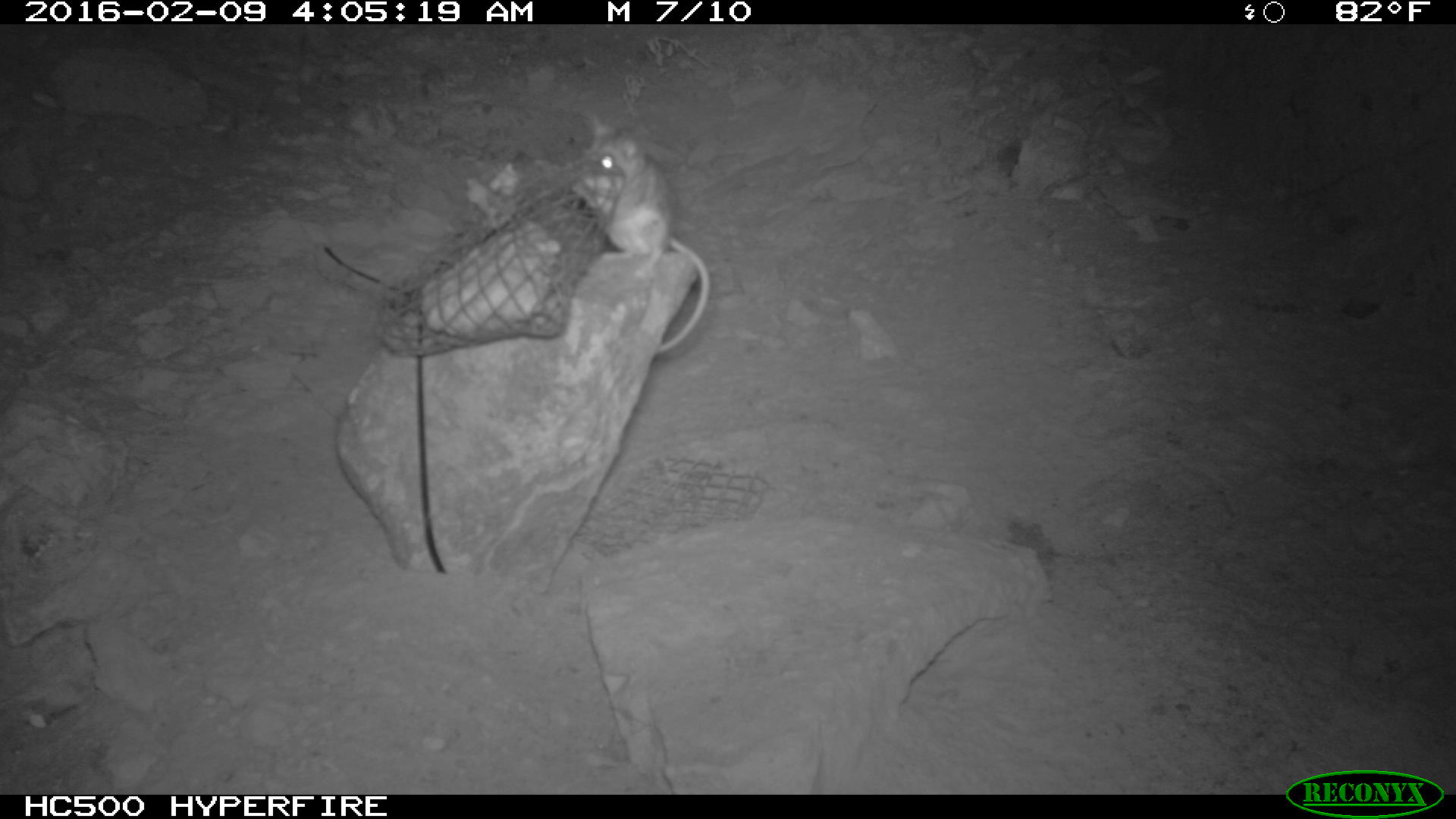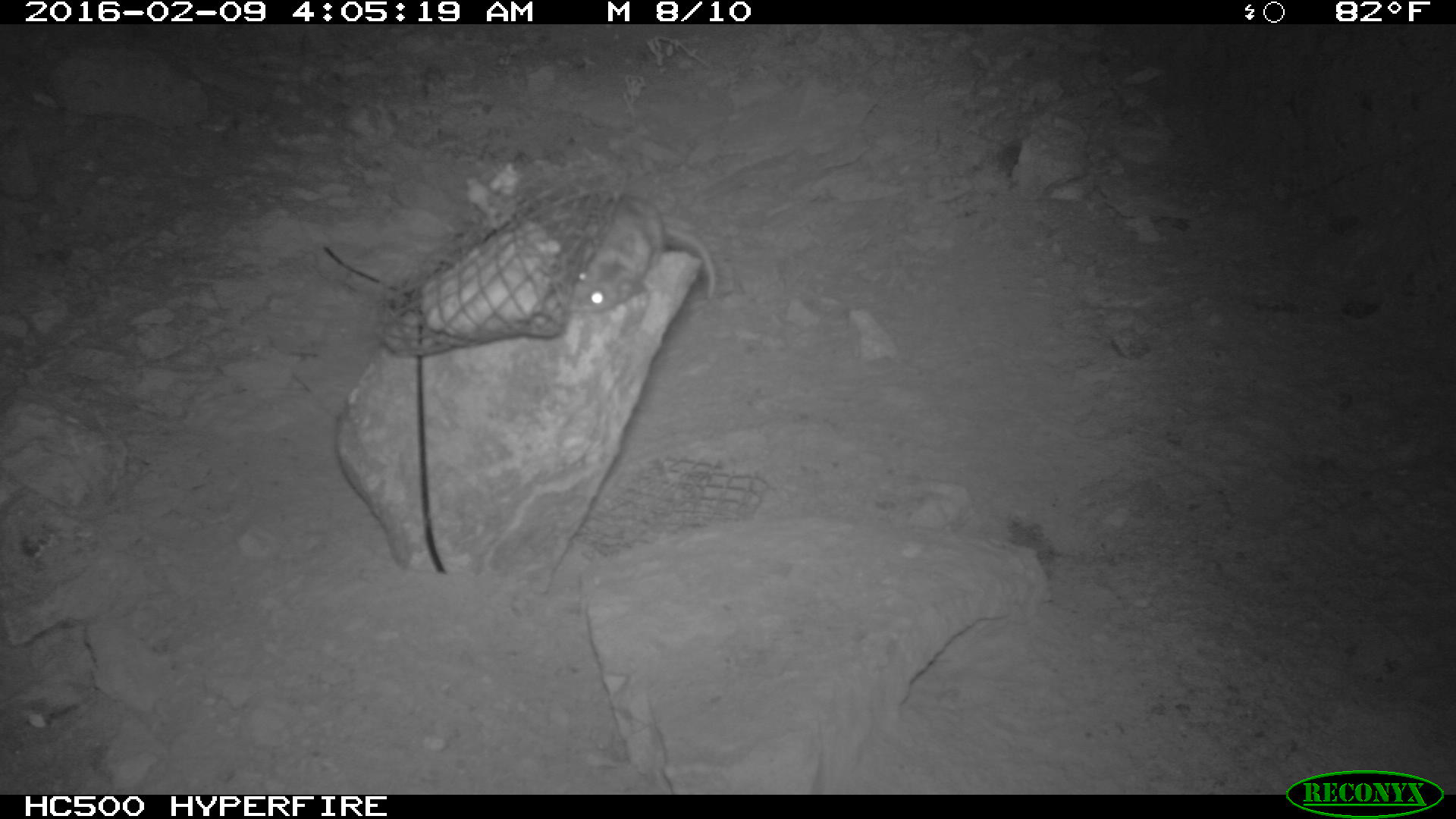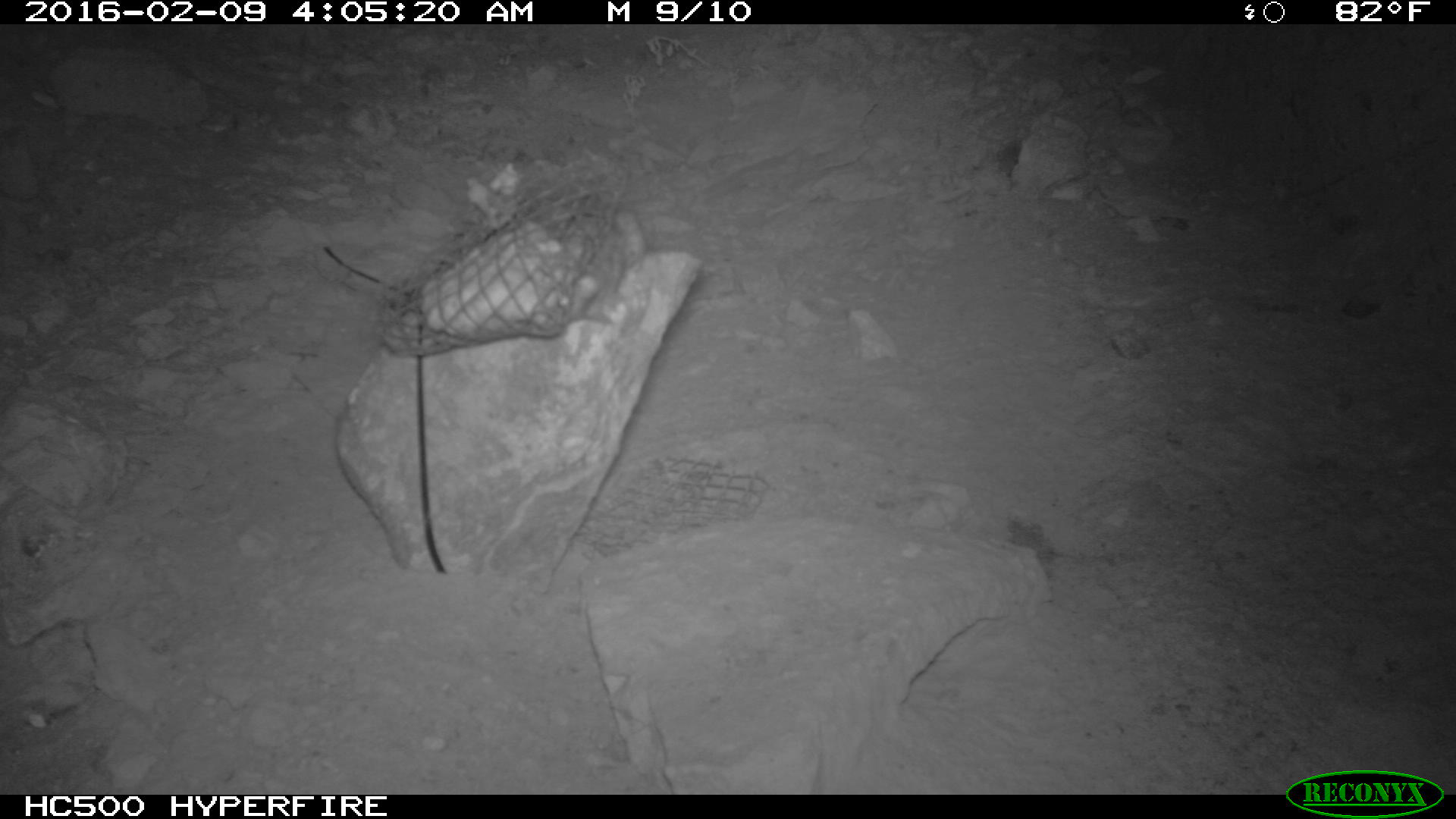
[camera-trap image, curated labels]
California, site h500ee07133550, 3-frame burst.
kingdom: Animalia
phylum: Chordata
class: Mammalia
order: Rodentia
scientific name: Rodentia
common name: rodent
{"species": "rodent (Rodentia)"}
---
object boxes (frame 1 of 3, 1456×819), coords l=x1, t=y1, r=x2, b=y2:
rodent: l=570, t=113, r=709, b=354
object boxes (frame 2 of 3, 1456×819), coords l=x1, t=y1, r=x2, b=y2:
rodent: l=568, t=195, r=716, b=313